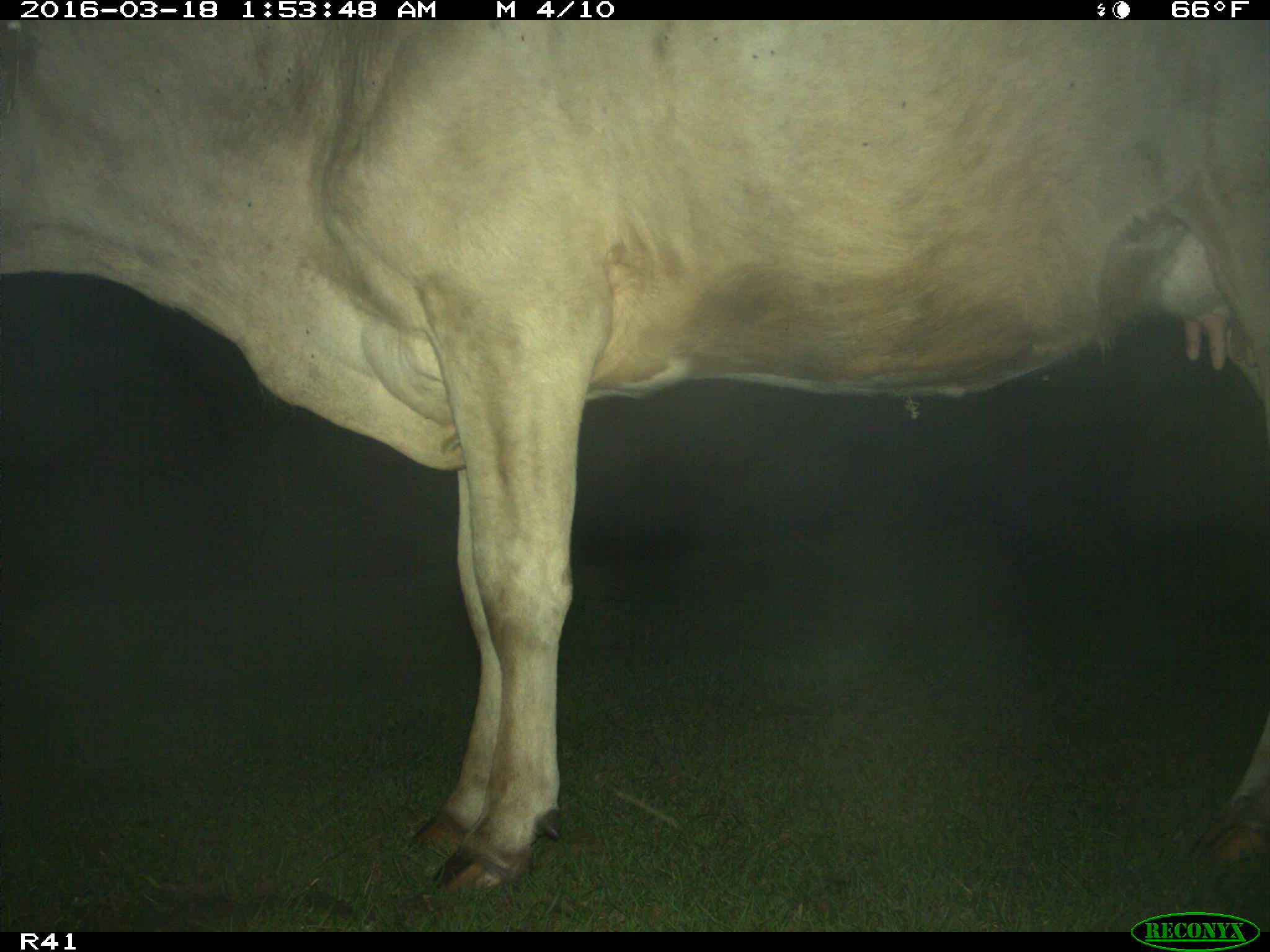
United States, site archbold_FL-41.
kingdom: Animalia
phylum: Chordata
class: Mammalia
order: Artiodactyla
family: Bovidae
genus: Bos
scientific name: Bos taurus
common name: domestic cow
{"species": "Bos taurus (domestic cow)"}